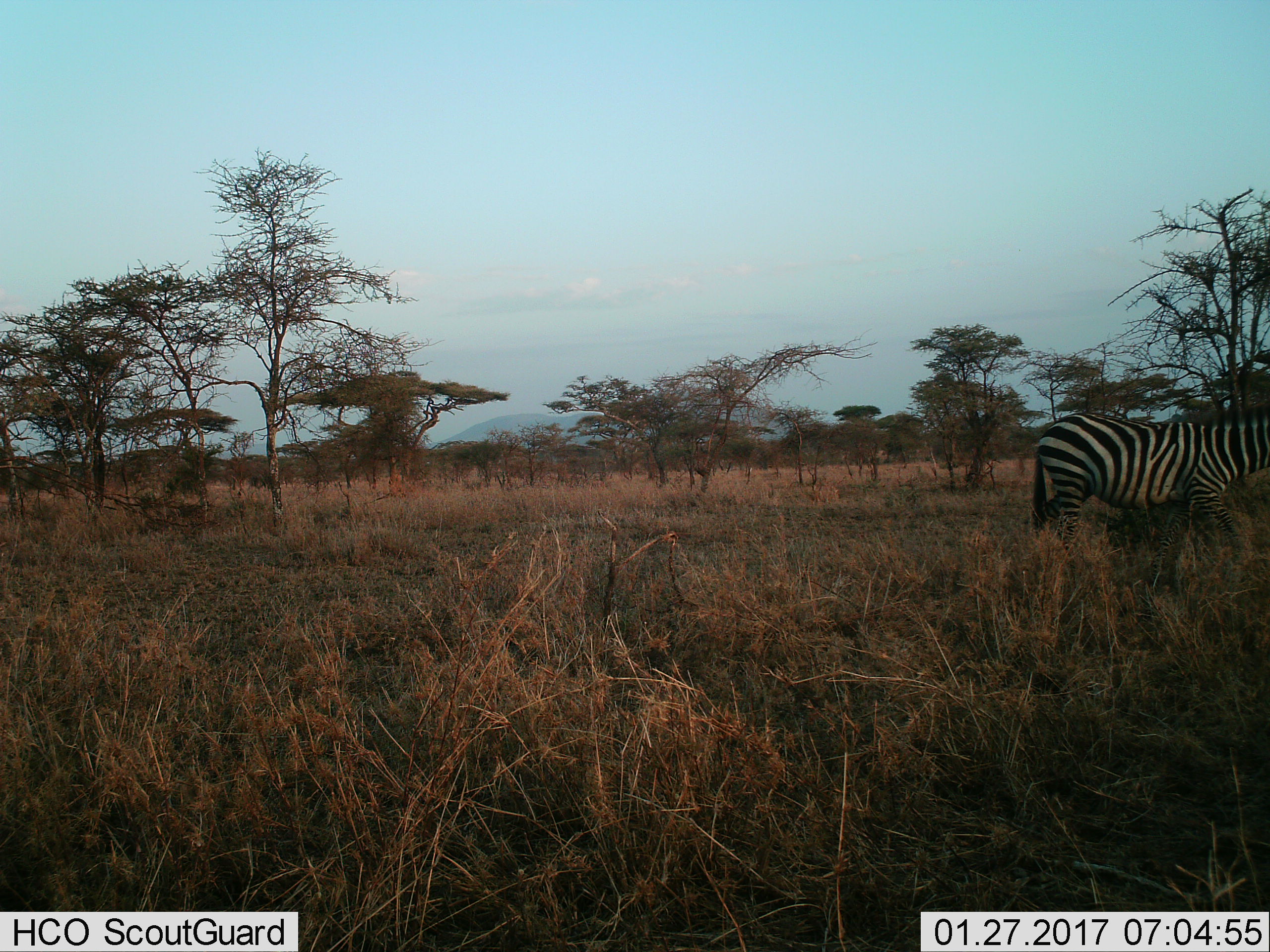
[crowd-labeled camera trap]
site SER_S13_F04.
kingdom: Animalia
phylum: Chordata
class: Mammalia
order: Perissodactyla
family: Equidae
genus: Equus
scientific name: Equus quagga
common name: plains zebra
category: zebraplains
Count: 1.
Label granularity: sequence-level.